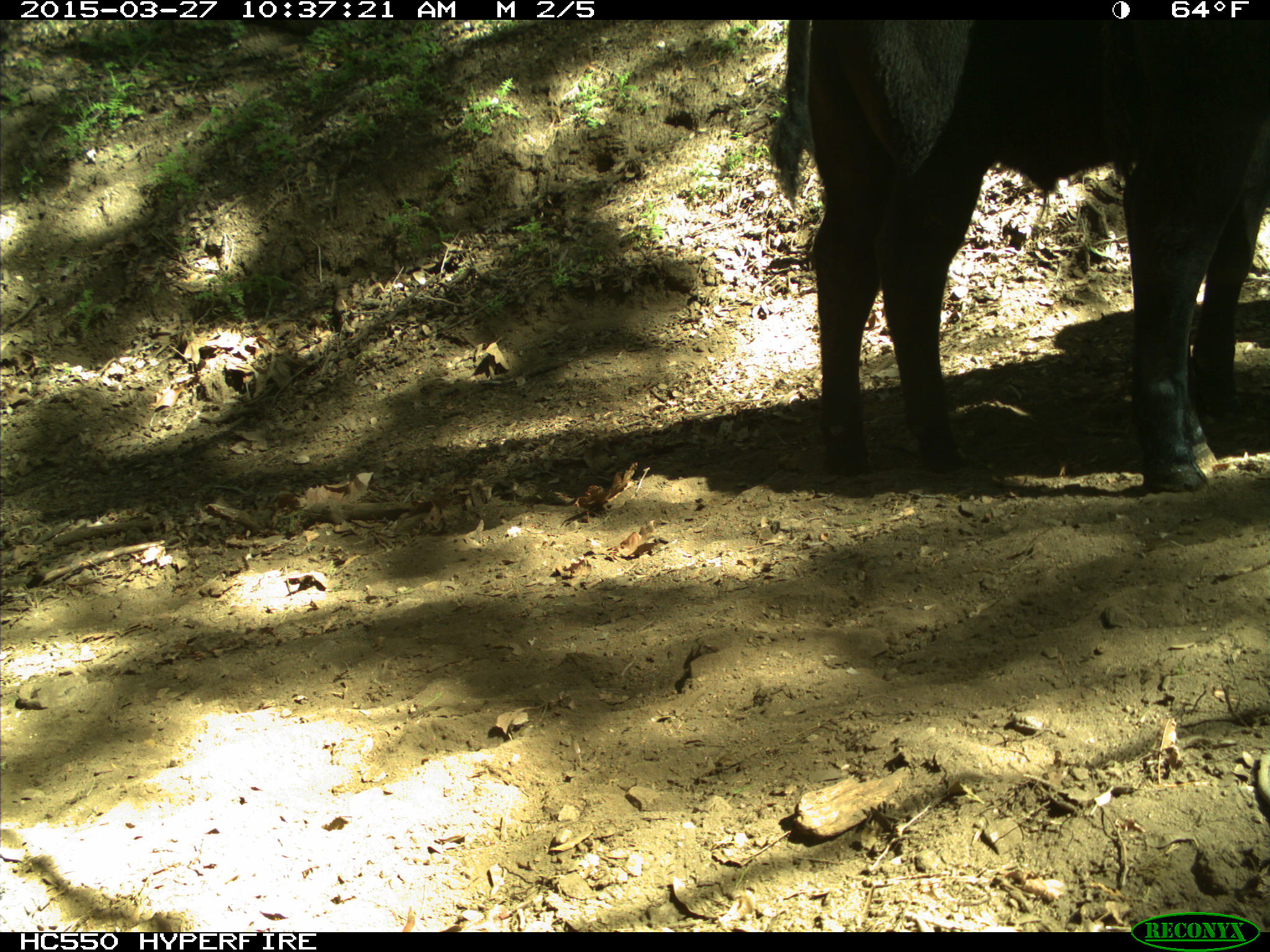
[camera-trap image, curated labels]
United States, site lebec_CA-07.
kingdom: Animalia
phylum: Chordata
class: Mammalia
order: Artiodactyla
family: Bovidae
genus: Bos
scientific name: Bos taurus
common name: domestic cow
Bos taurus (domestic cow).